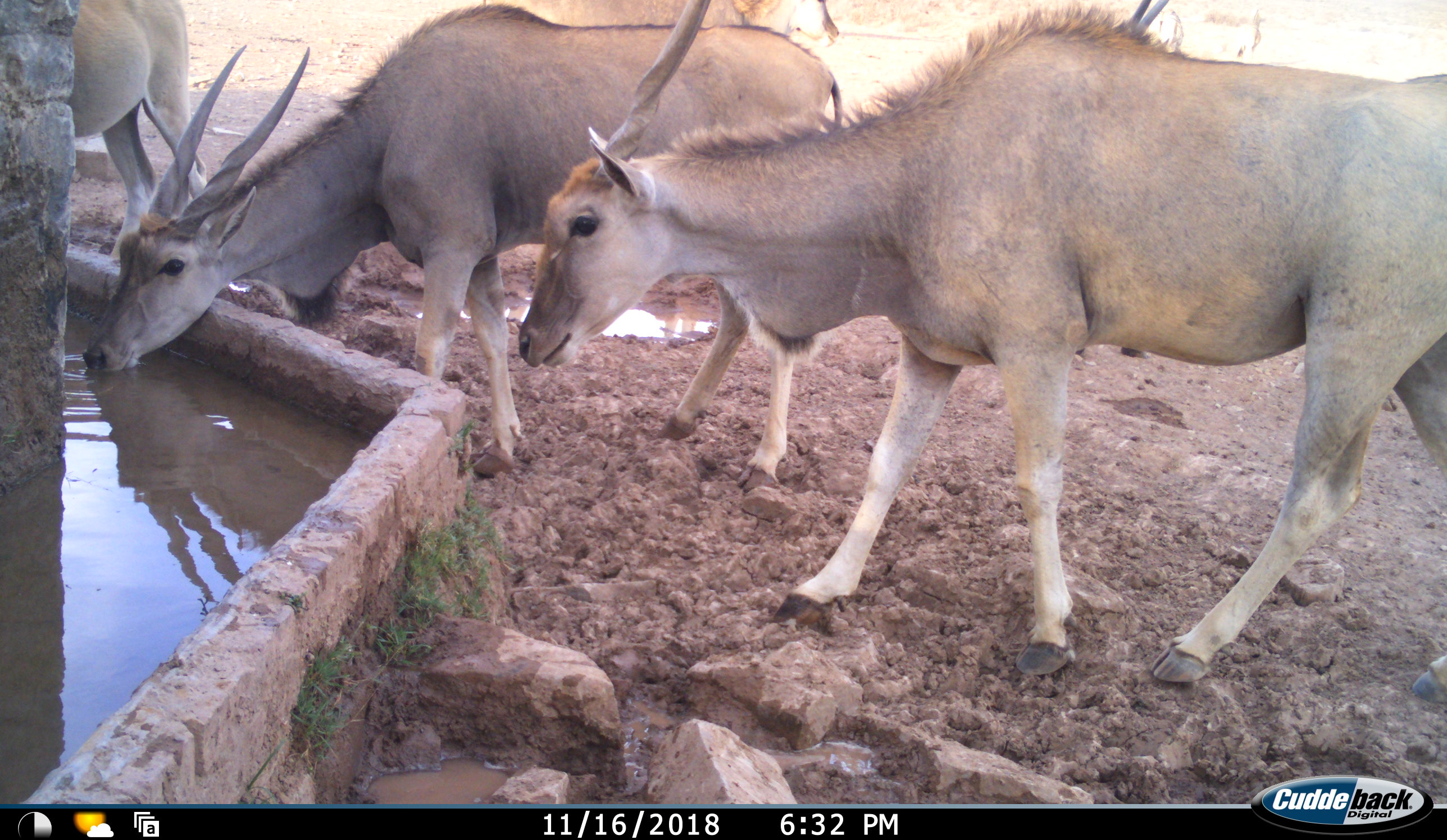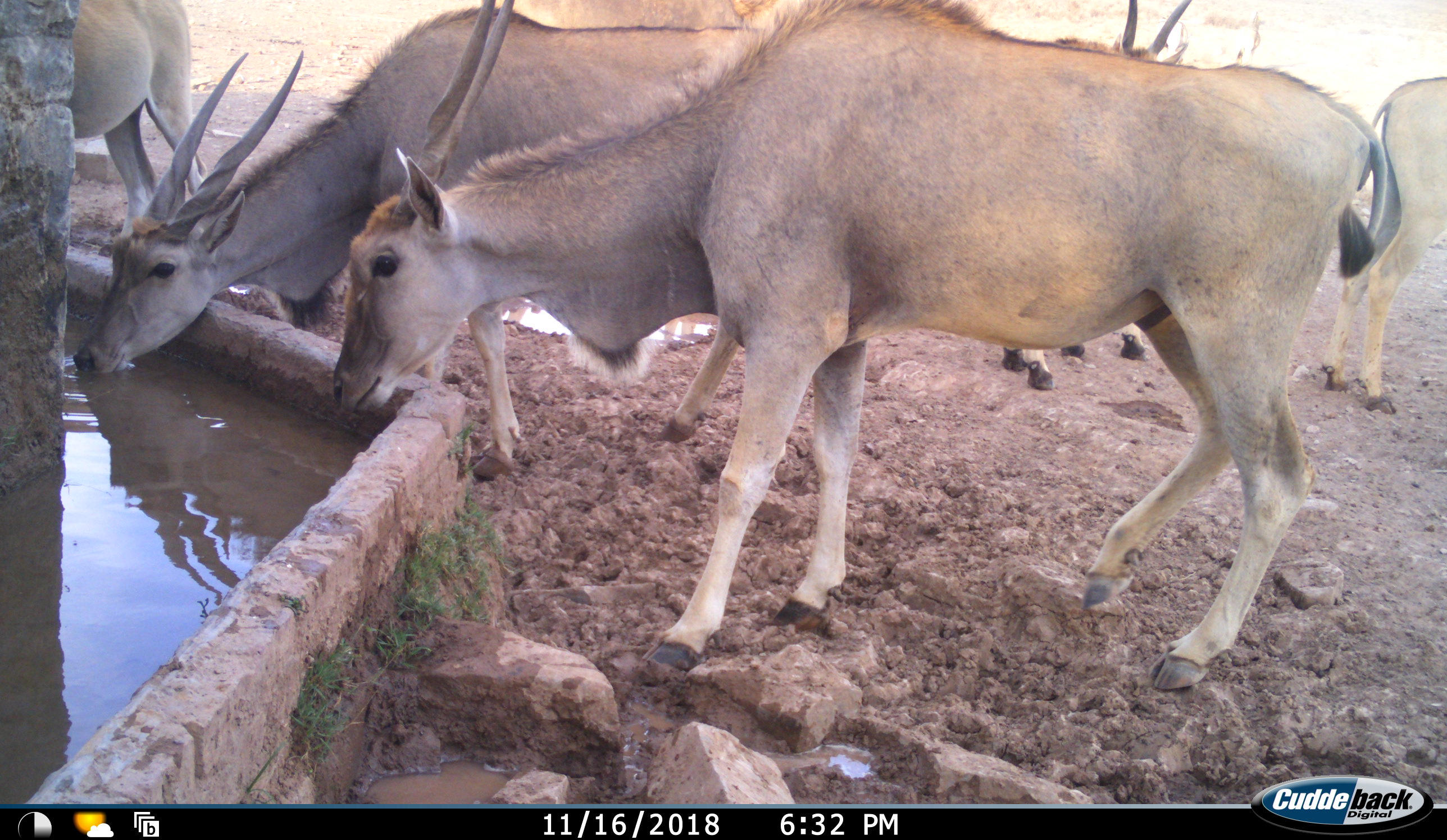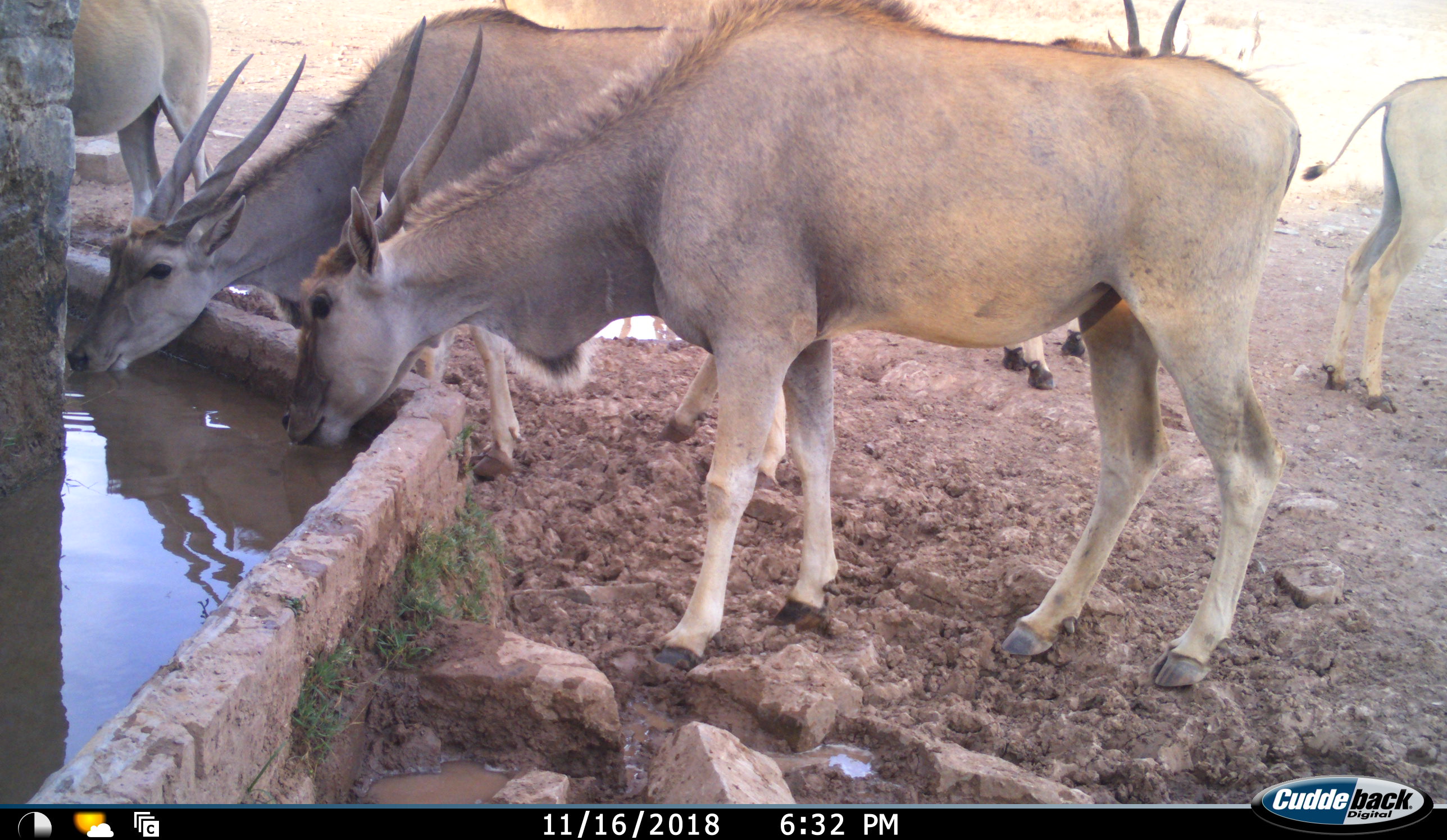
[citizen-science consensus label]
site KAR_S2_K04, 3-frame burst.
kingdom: Animalia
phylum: Chordata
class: Mammalia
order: Artiodactyla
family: Bovidae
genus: Tragelaphus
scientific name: Tragelaphus oryx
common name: eland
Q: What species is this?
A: Eland (Tragelaphus oryx).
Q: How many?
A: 6.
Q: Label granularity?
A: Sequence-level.